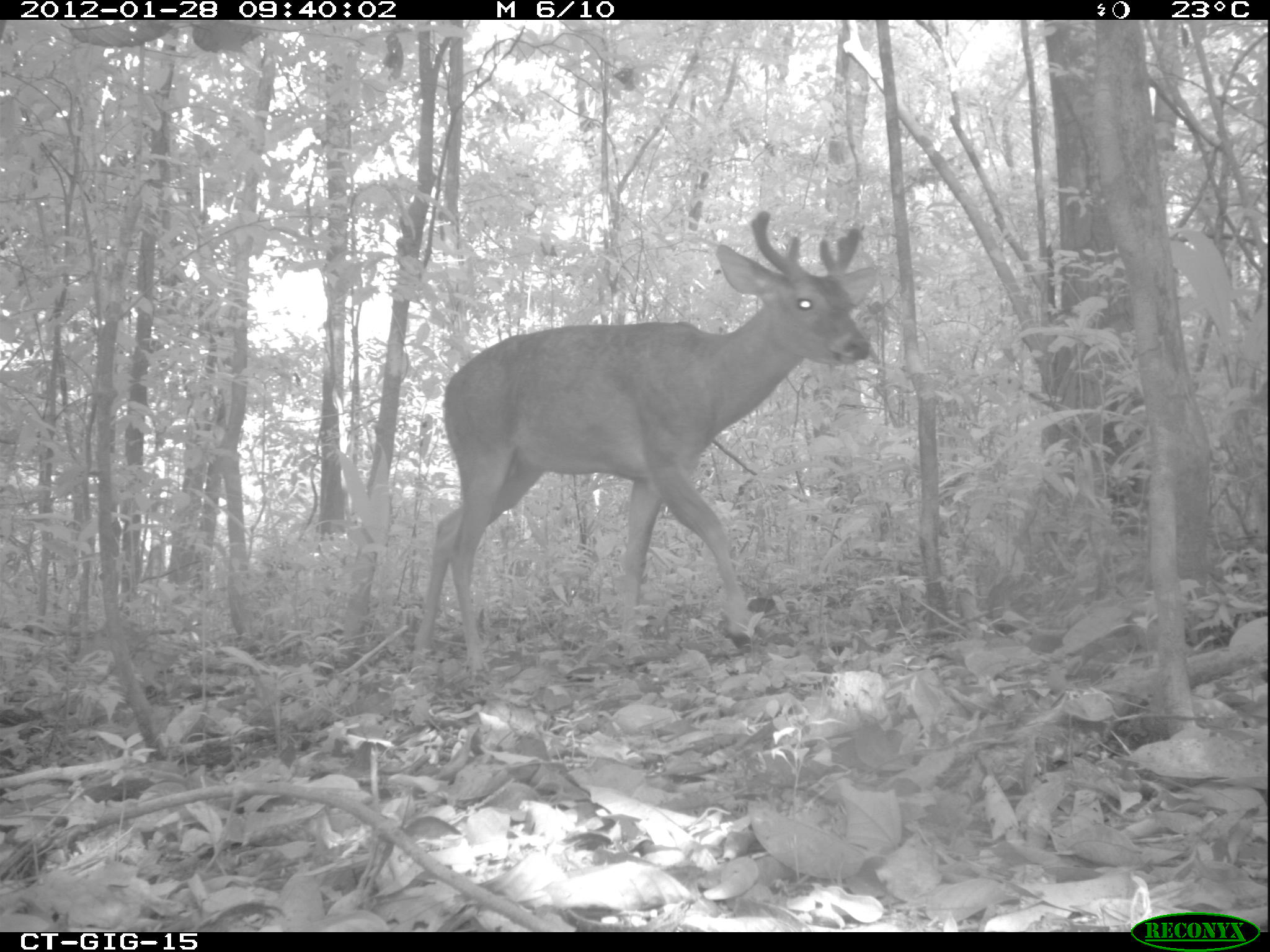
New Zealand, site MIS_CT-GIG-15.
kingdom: Animalia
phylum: Chordata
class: Mammalia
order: Artiodactyla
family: Cervidae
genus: Odocoileus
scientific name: Odocoileus virginianus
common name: white-tailed deer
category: white tailed deer